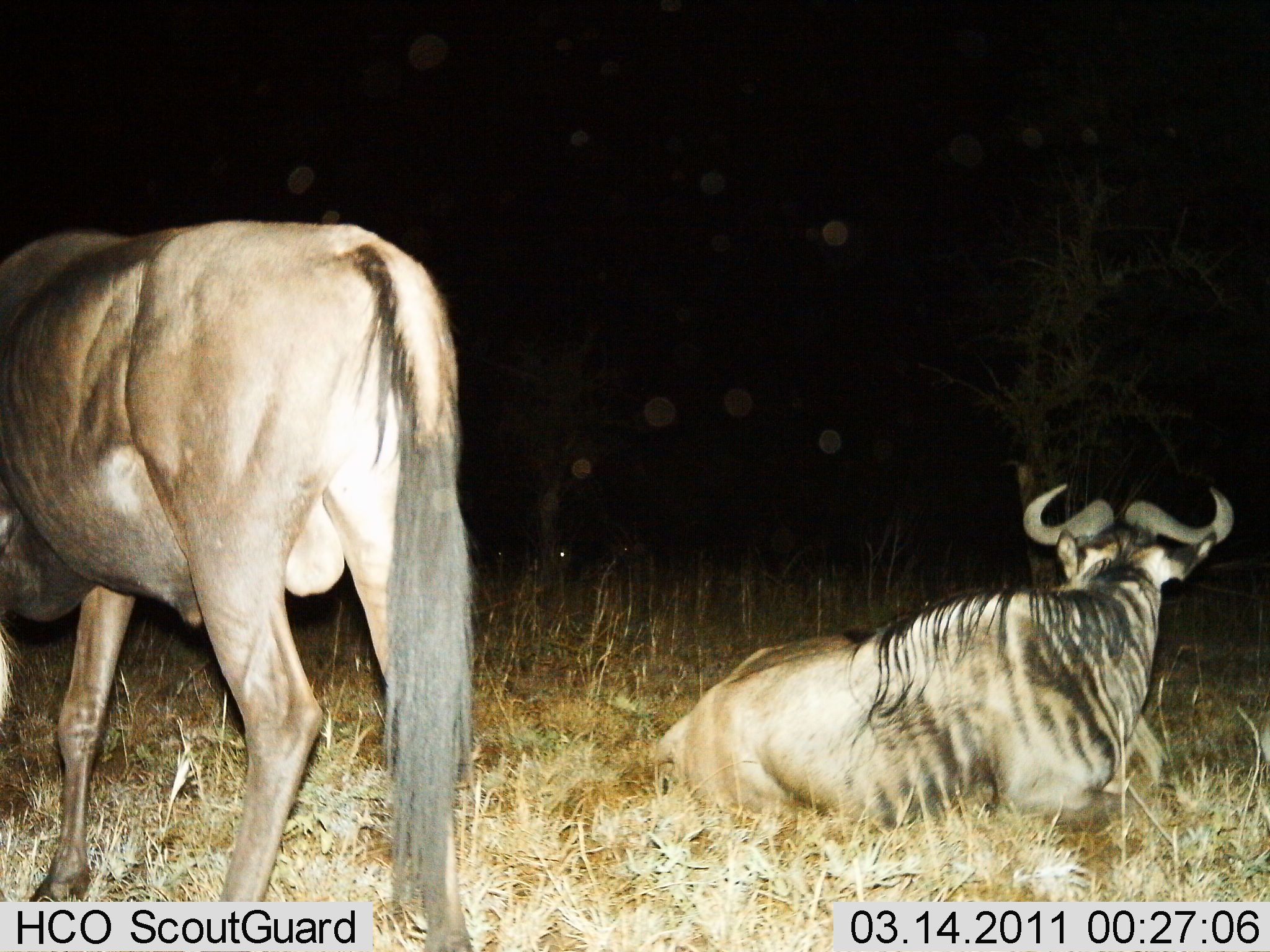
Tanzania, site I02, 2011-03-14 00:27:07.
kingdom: Animalia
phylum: Chordata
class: Mammalia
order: Artiodactyla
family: Bovidae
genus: Connochaetes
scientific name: Connochaetes taurinus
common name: blue wildebeest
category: wildebeest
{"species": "wildebeest (blue wildebeest) (Connochaetes taurinus)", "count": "2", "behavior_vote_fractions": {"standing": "85%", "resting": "100%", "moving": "0%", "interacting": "0%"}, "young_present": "0%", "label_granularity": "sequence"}